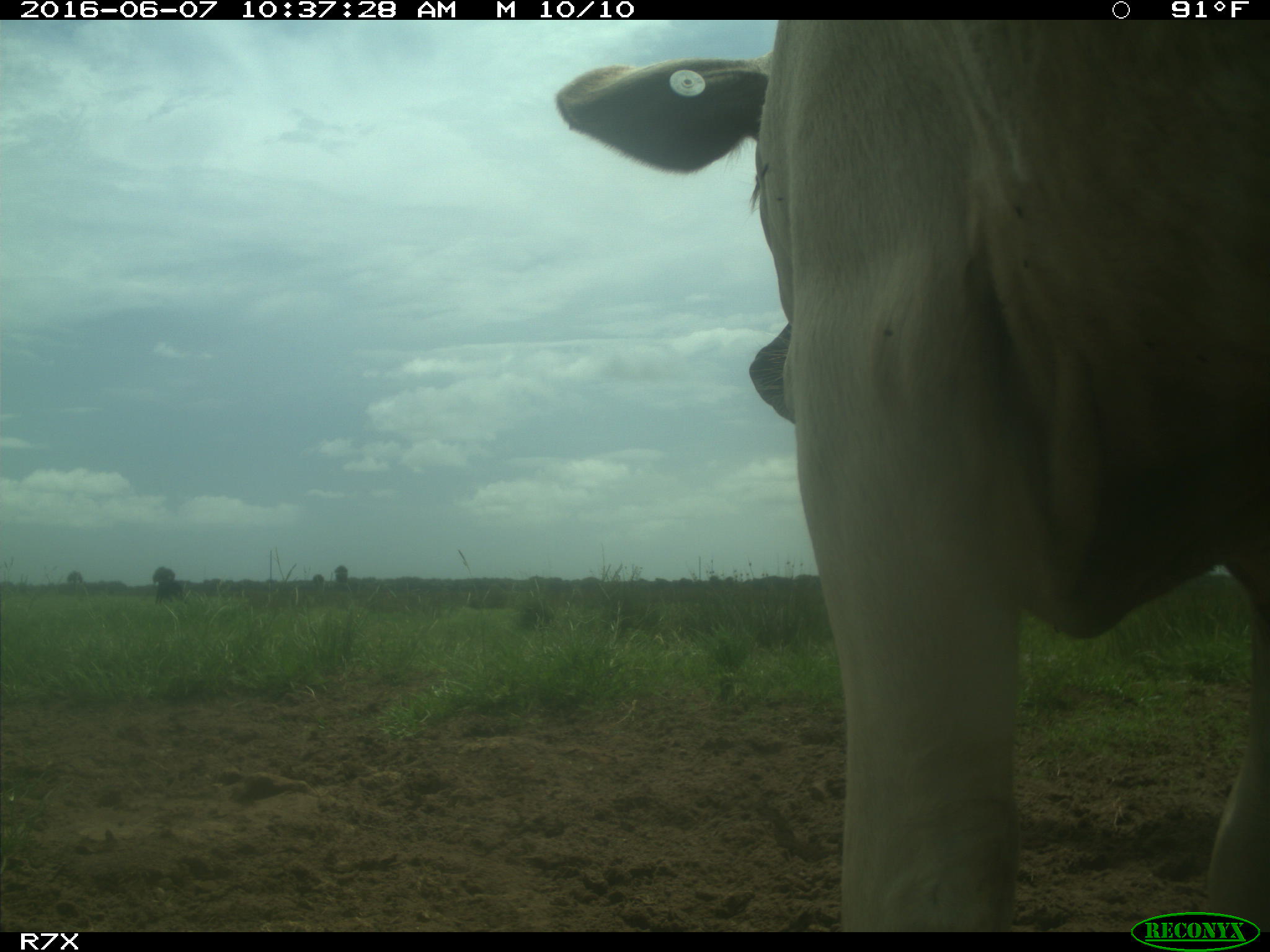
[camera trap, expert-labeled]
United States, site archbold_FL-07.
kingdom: Animalia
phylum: Chordata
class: Mammalia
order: Artiodactyla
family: Bovidae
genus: Bos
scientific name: Bos taurus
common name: domestic cow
Bos taurus (domestic cow).